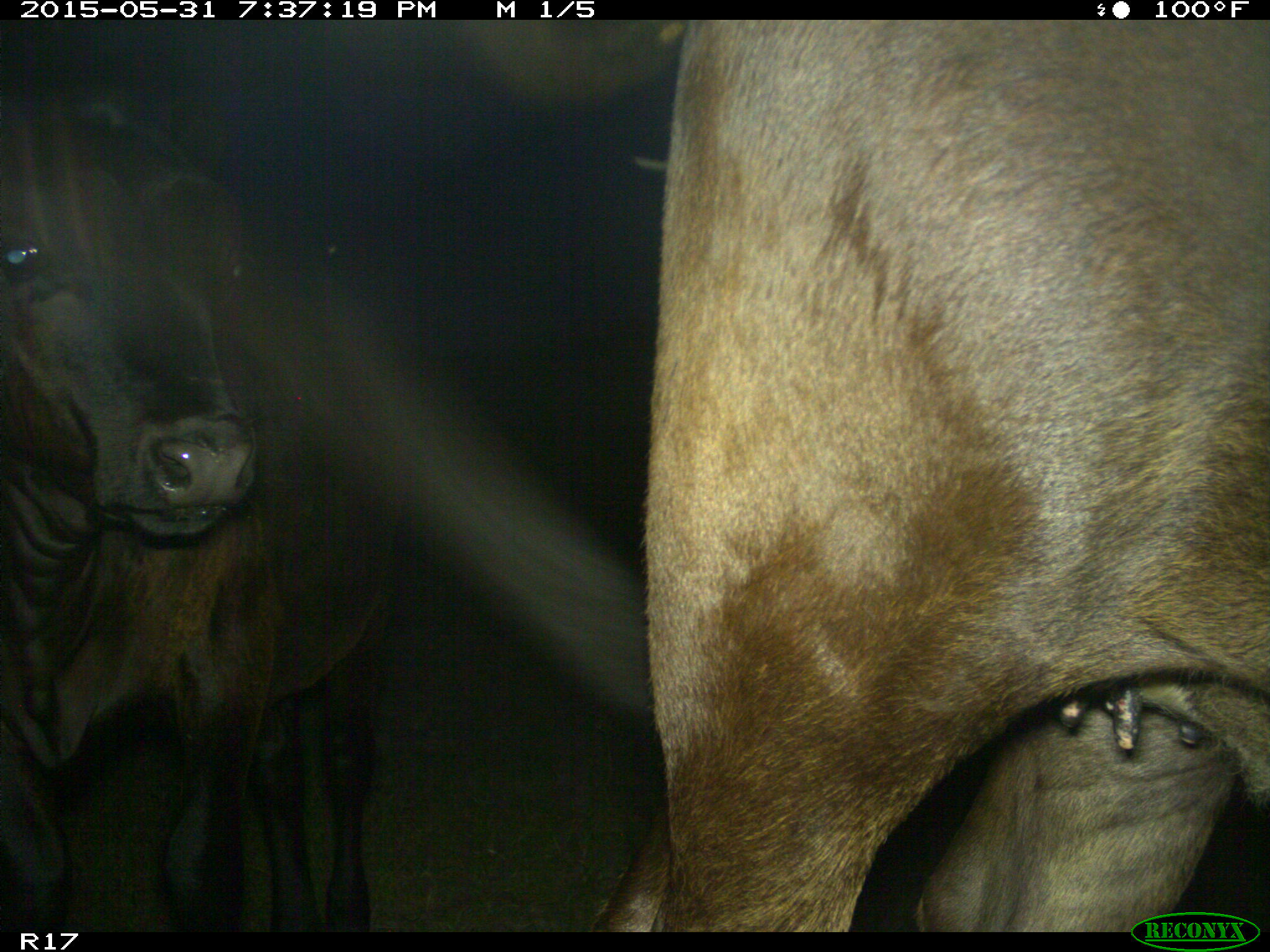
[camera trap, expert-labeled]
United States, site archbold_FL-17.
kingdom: Animalia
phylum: Chordata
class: Mammalia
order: Artiodactyla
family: Bovidae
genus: Bos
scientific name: Bos taurus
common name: domestic cow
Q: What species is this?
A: Bos taurus (domestic cow).